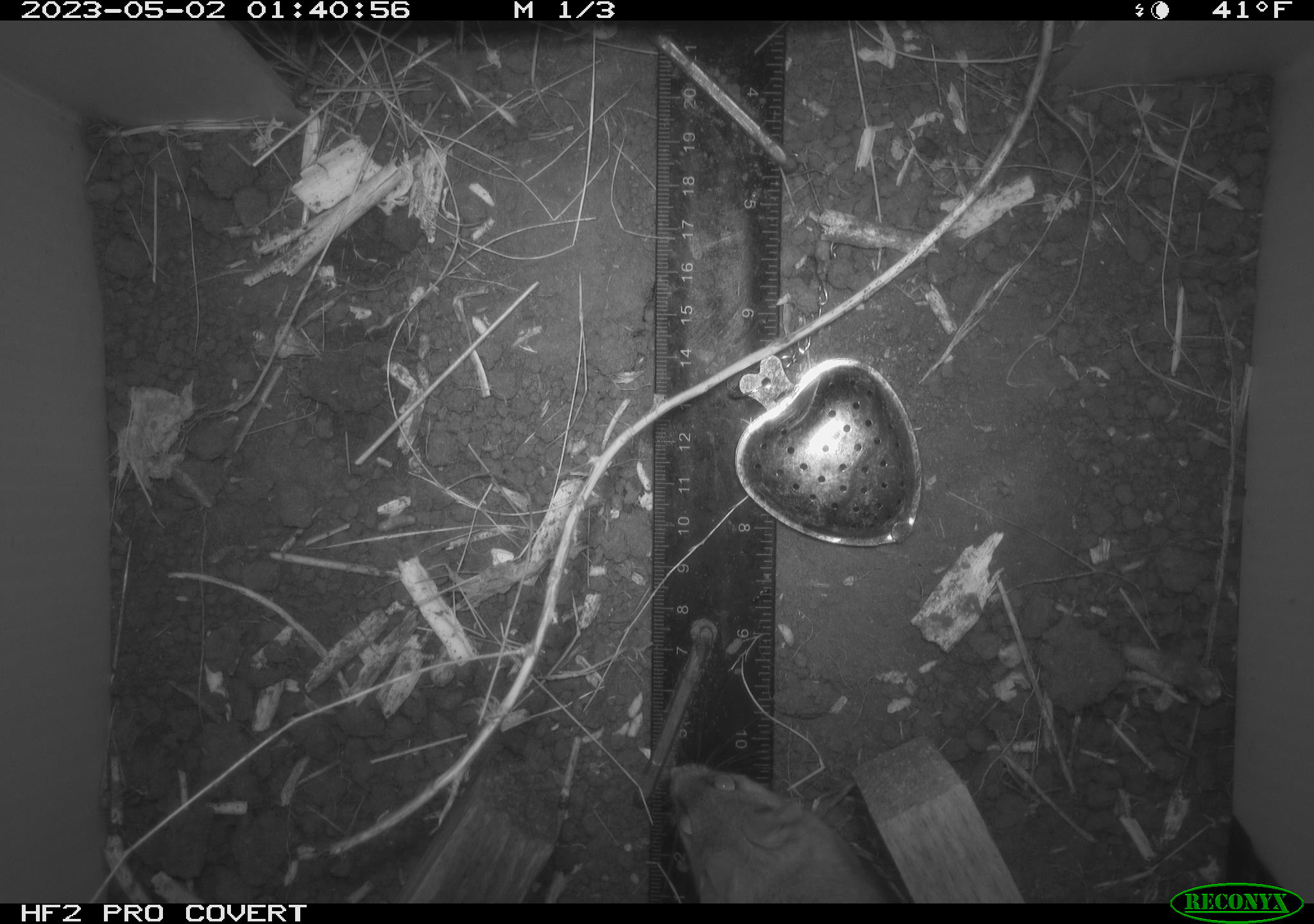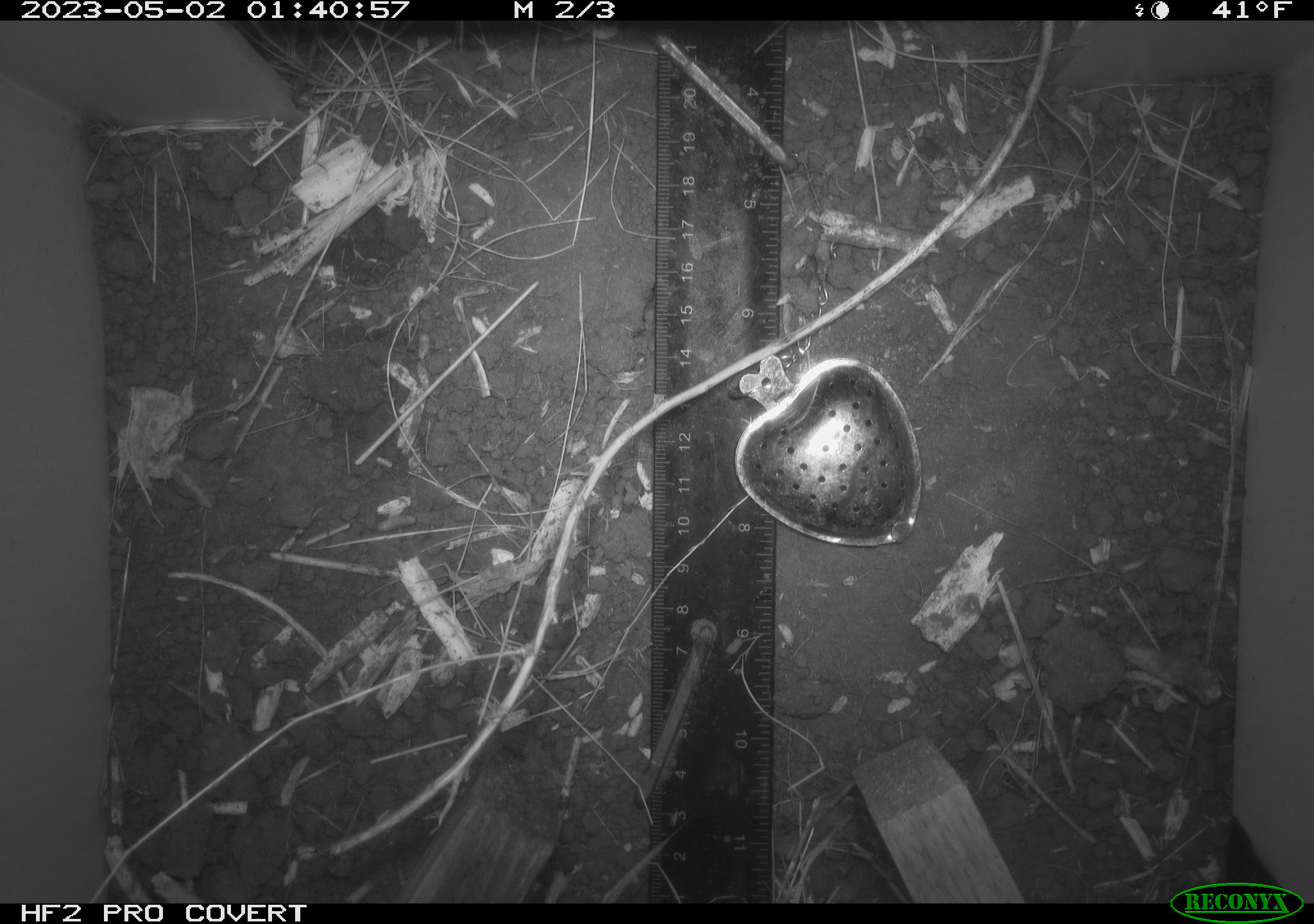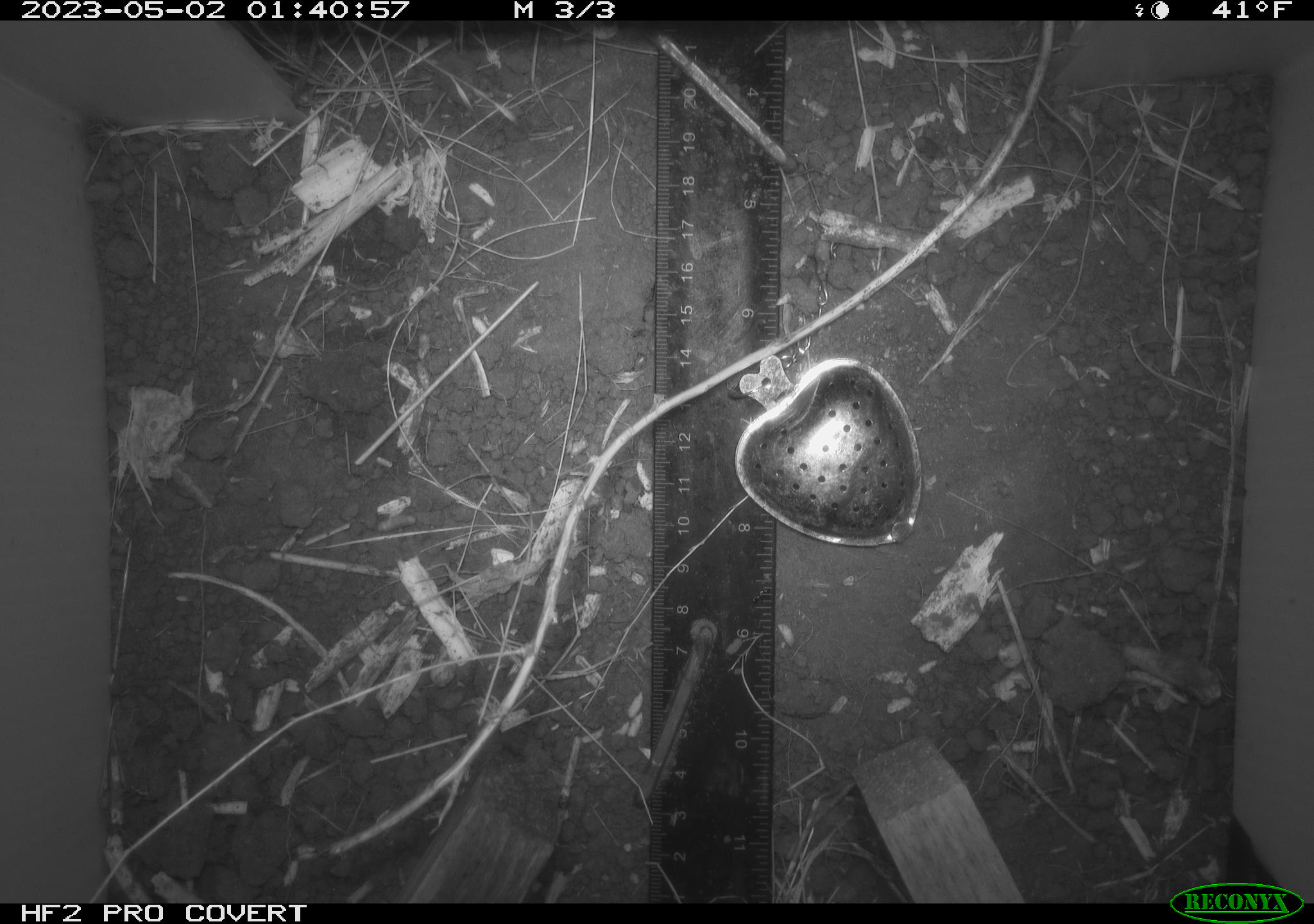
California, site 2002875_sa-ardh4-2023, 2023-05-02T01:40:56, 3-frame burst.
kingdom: Animalia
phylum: Chordata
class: Mammalia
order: Rodentia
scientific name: Rodentia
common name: mouse species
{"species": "mouse species (Rodentia)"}